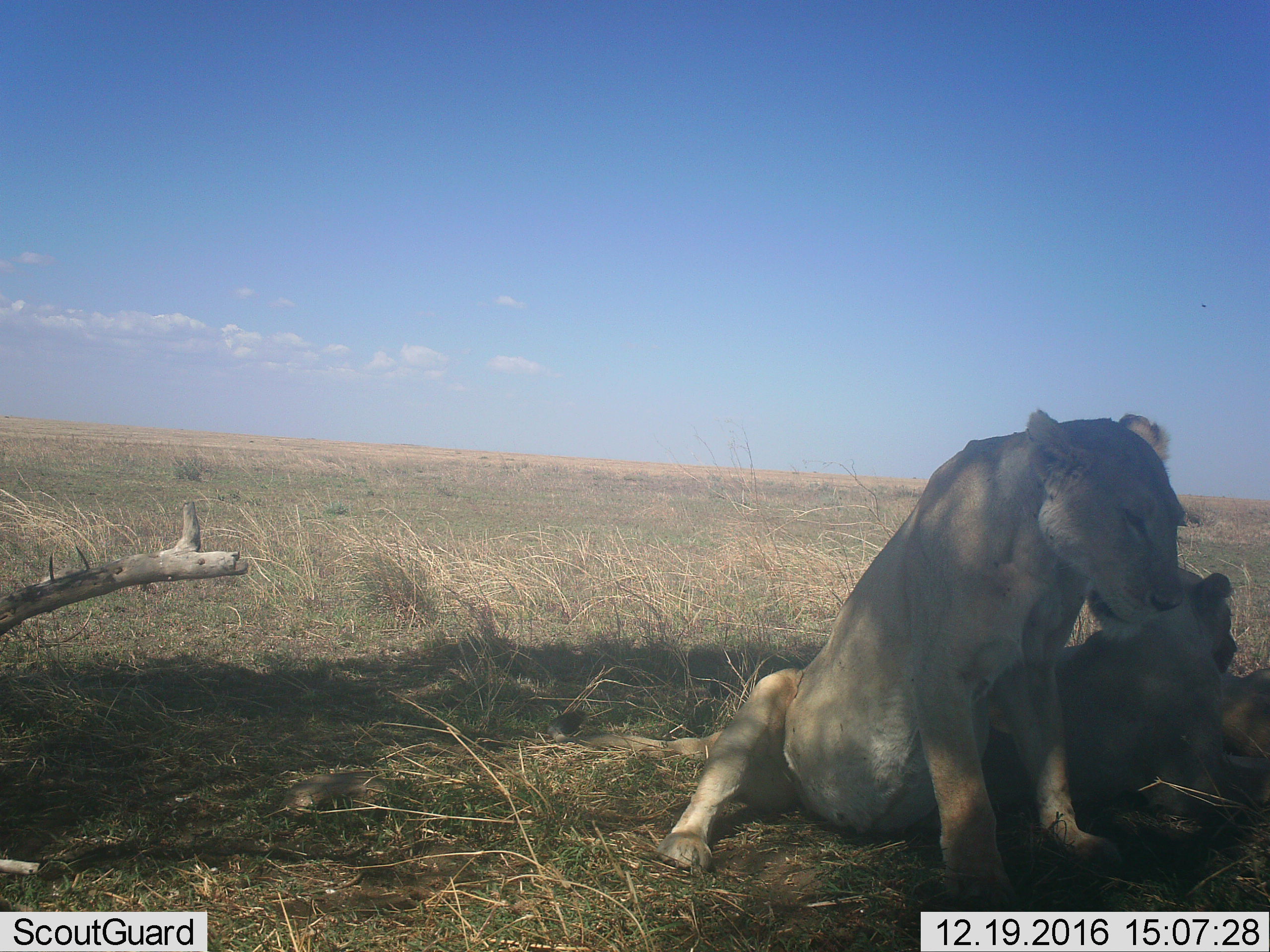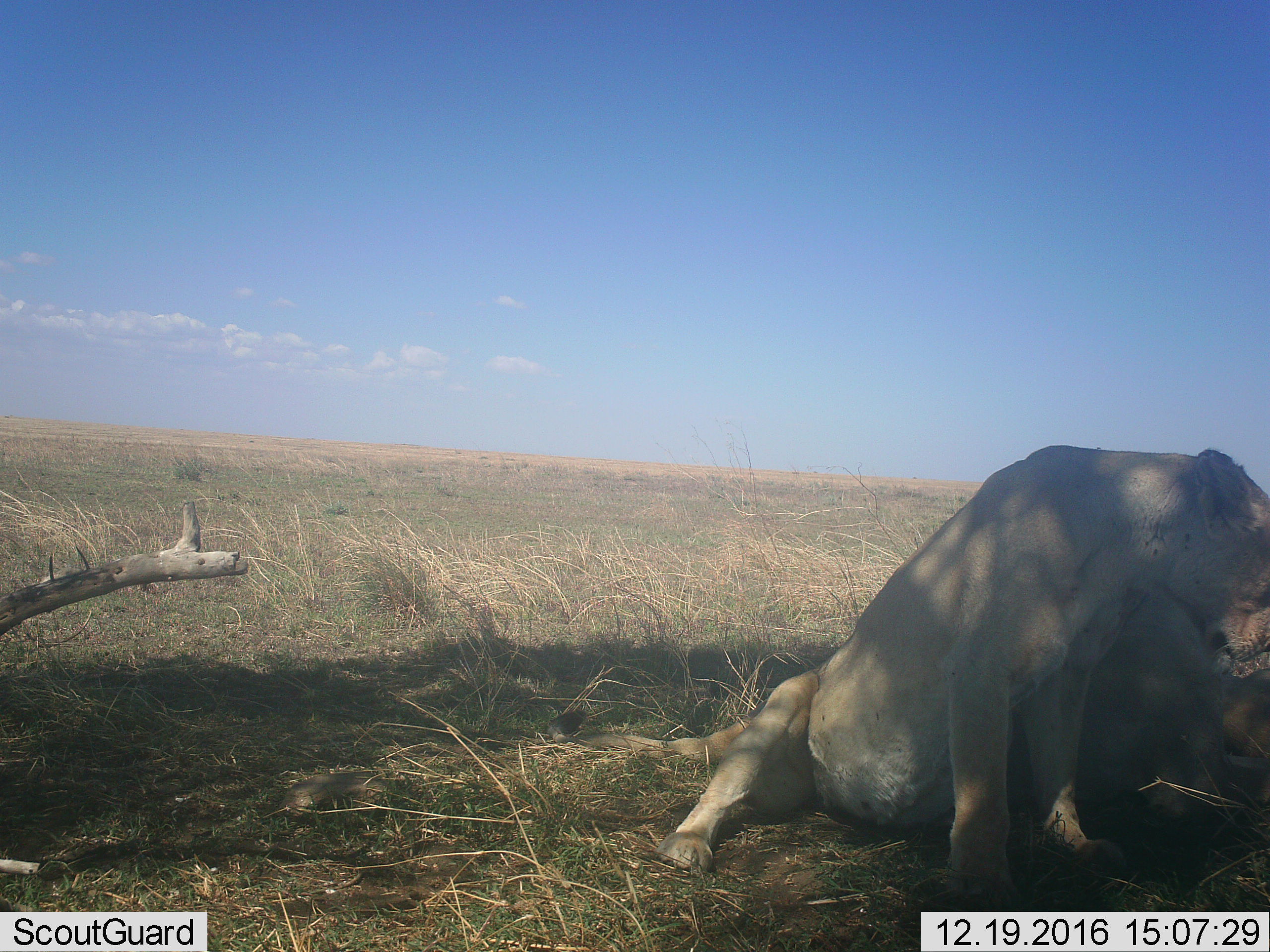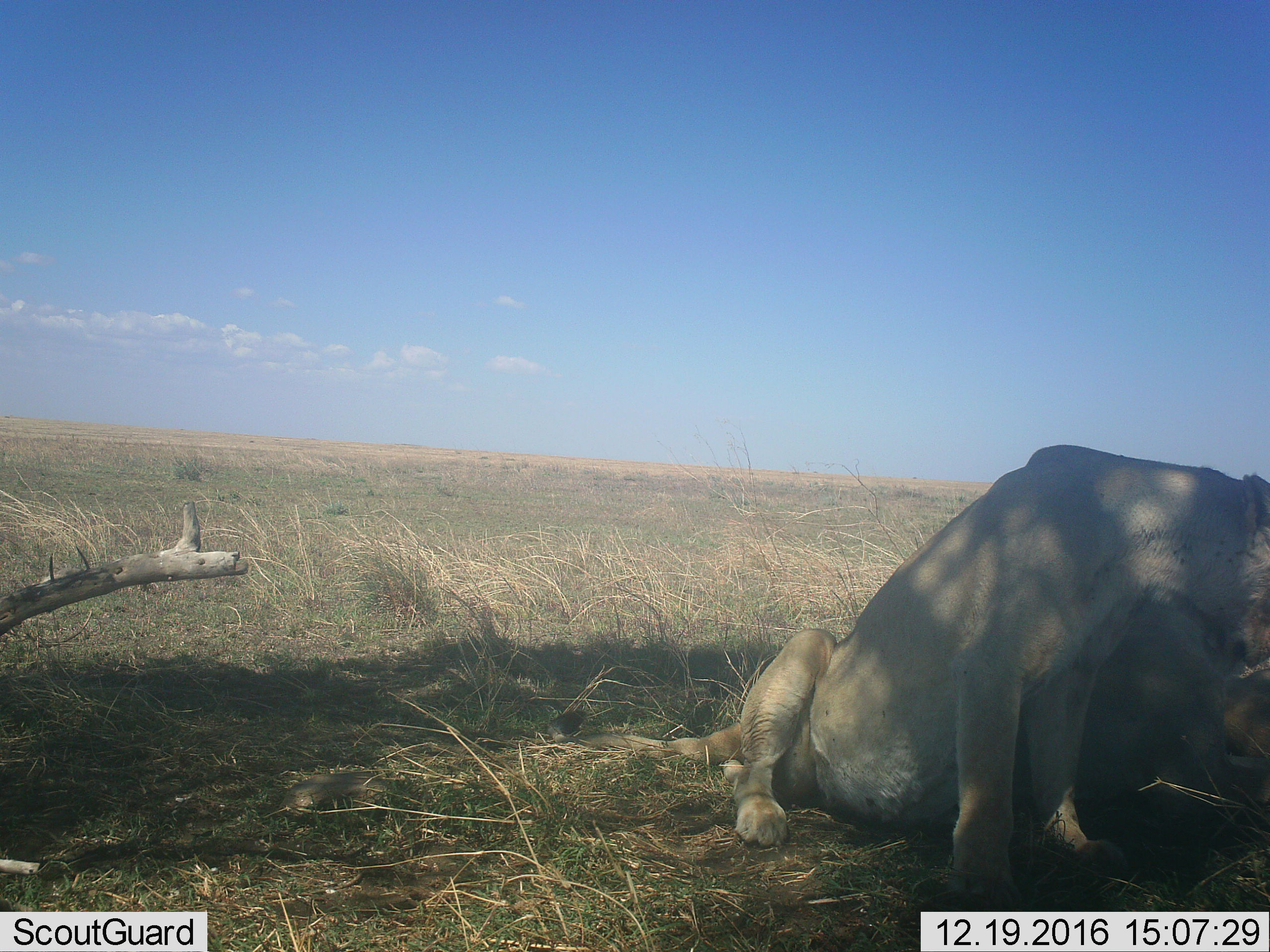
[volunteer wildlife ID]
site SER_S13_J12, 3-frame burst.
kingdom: Animalia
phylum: Chordata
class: Mammalia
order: Carnivora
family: Felidae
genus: Panthera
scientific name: Panthera leo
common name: lion female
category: lionfemale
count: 3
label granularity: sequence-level